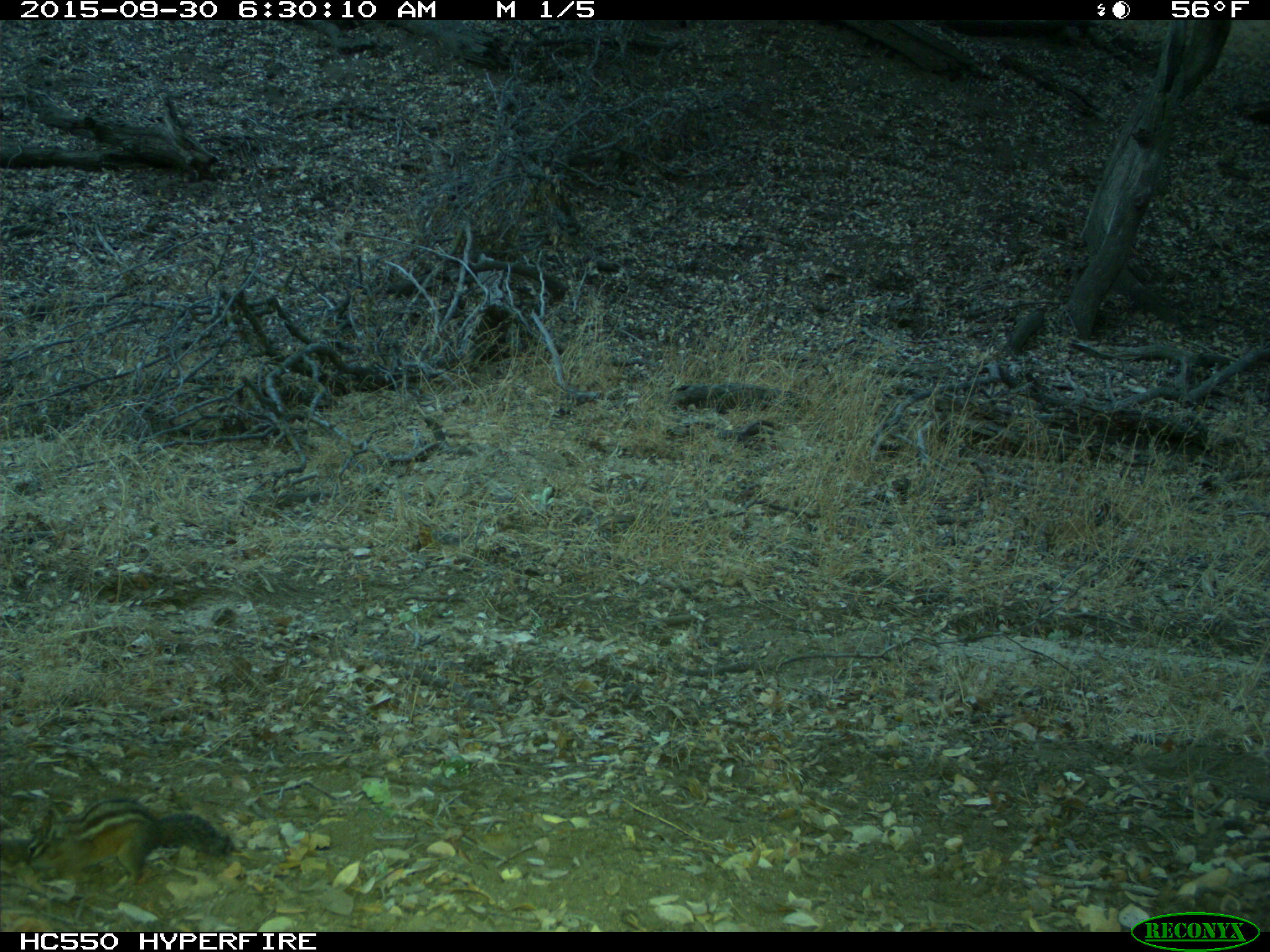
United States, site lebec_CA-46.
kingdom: Animalia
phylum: Chordata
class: Mammalia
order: Rodentia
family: Sciuridae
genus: Tamias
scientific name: Tamias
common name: chipmunk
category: unidentified chipmunk